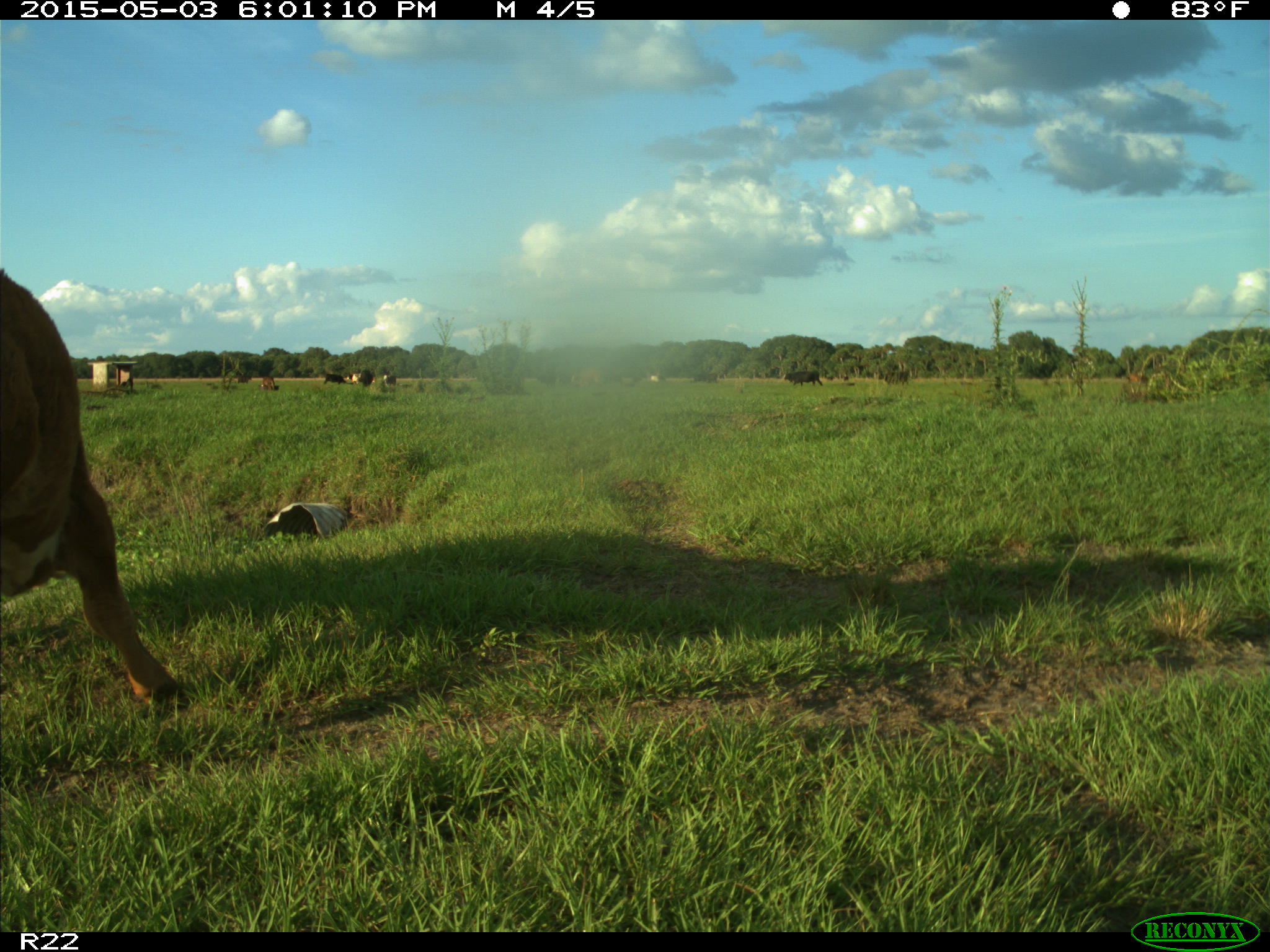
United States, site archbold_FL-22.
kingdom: Animalia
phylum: Chordata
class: Mammalia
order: Artiodactyla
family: Bovidae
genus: Bos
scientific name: Bos taurus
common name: domestic cow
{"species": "Bos taurus (domestic cow)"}